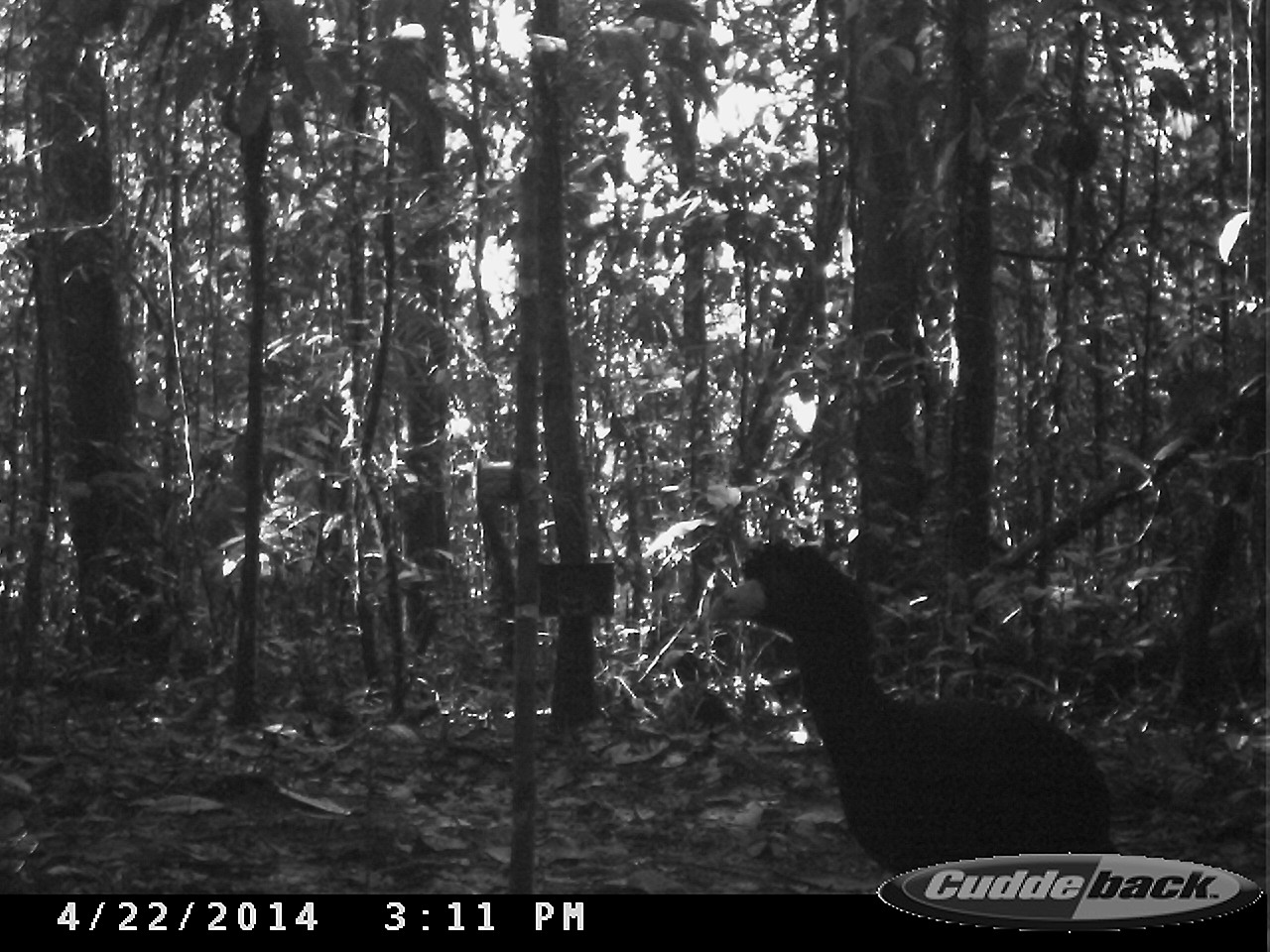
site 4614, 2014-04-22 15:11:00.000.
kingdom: Animalia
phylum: Chordata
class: Aves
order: Galliformes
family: Cracidae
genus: Crax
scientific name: Crax alector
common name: black curassow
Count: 1.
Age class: adult.